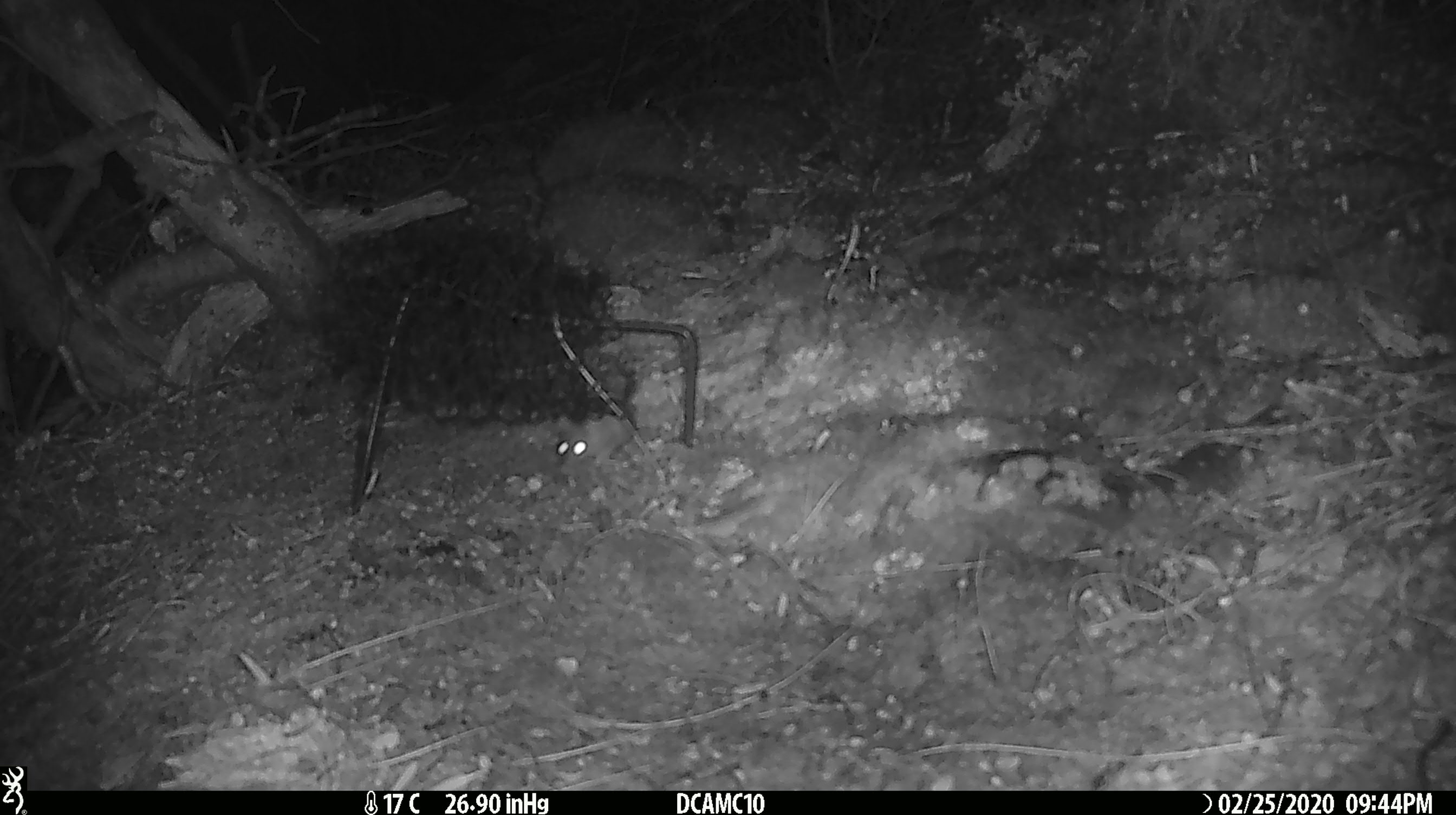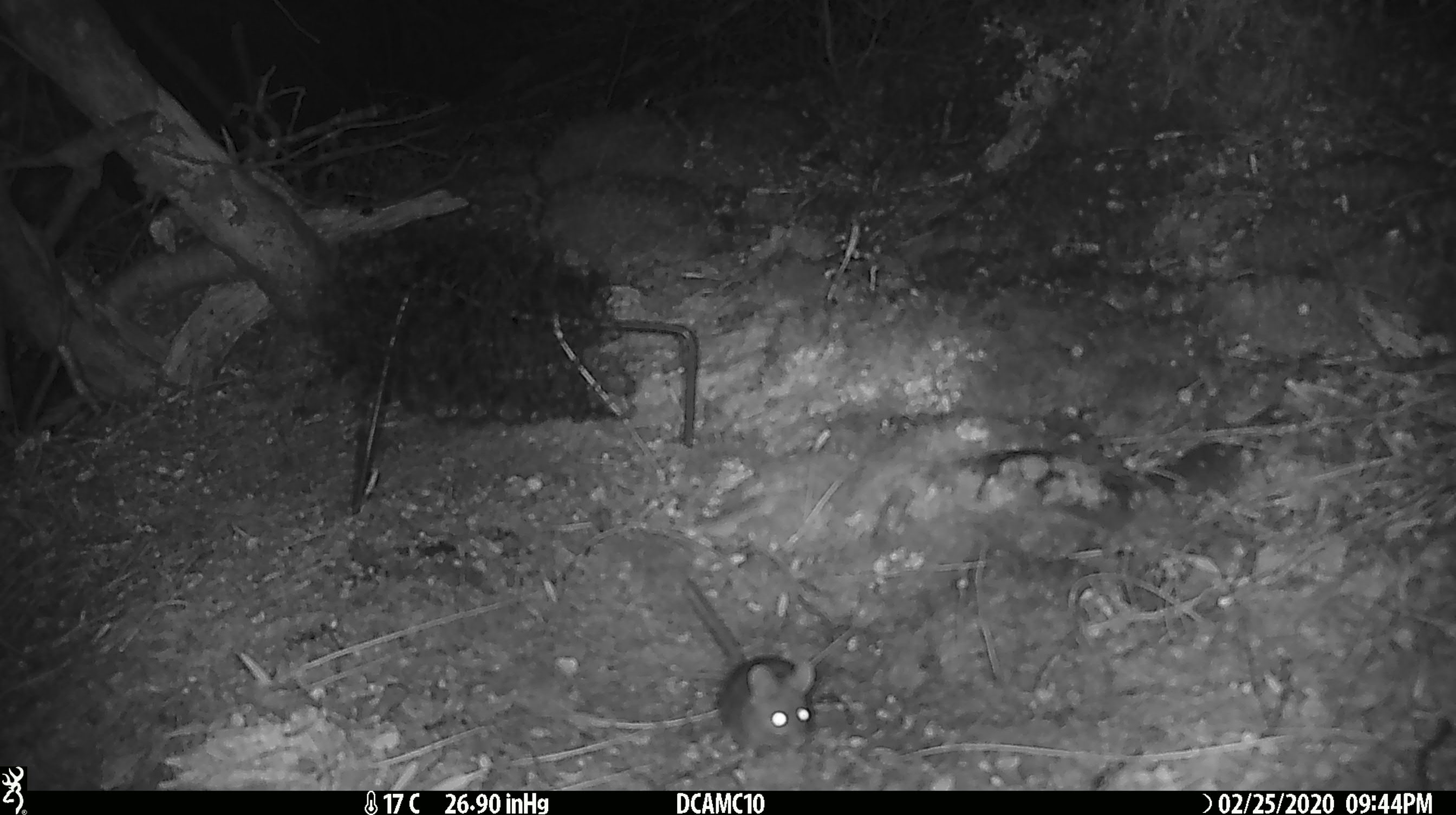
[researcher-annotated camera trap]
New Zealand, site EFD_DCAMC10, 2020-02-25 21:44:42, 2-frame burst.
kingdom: Animalia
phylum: Chordata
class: Mammalia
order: Rodentia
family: Muridae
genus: Mus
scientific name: Mus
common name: mouse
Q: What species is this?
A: Mouse (Mus).